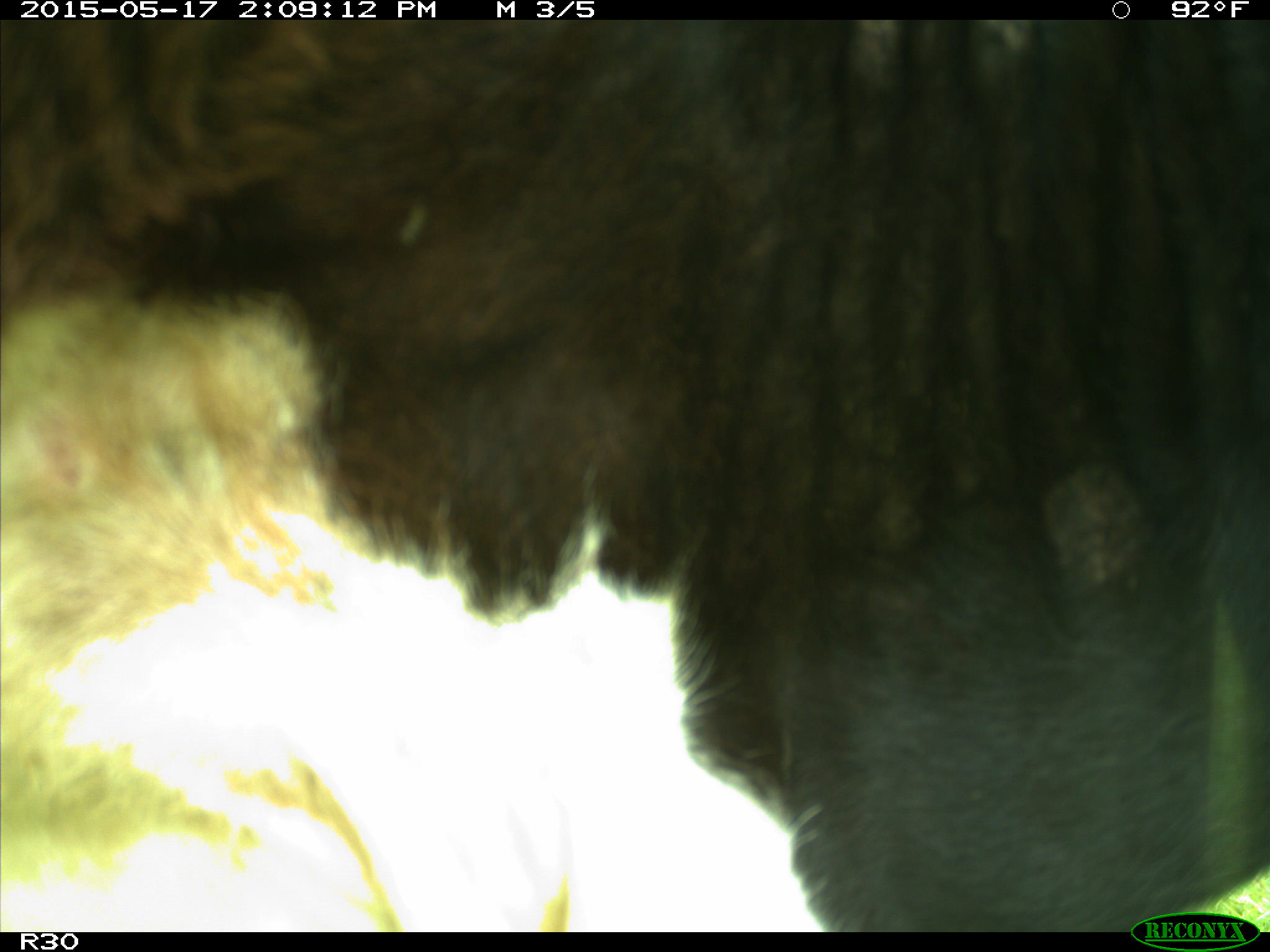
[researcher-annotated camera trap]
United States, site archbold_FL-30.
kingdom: Animalia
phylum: Chordata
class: Mammalia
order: Artiodactyla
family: Bovidae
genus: Bos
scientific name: Bos taurus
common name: domestic cow